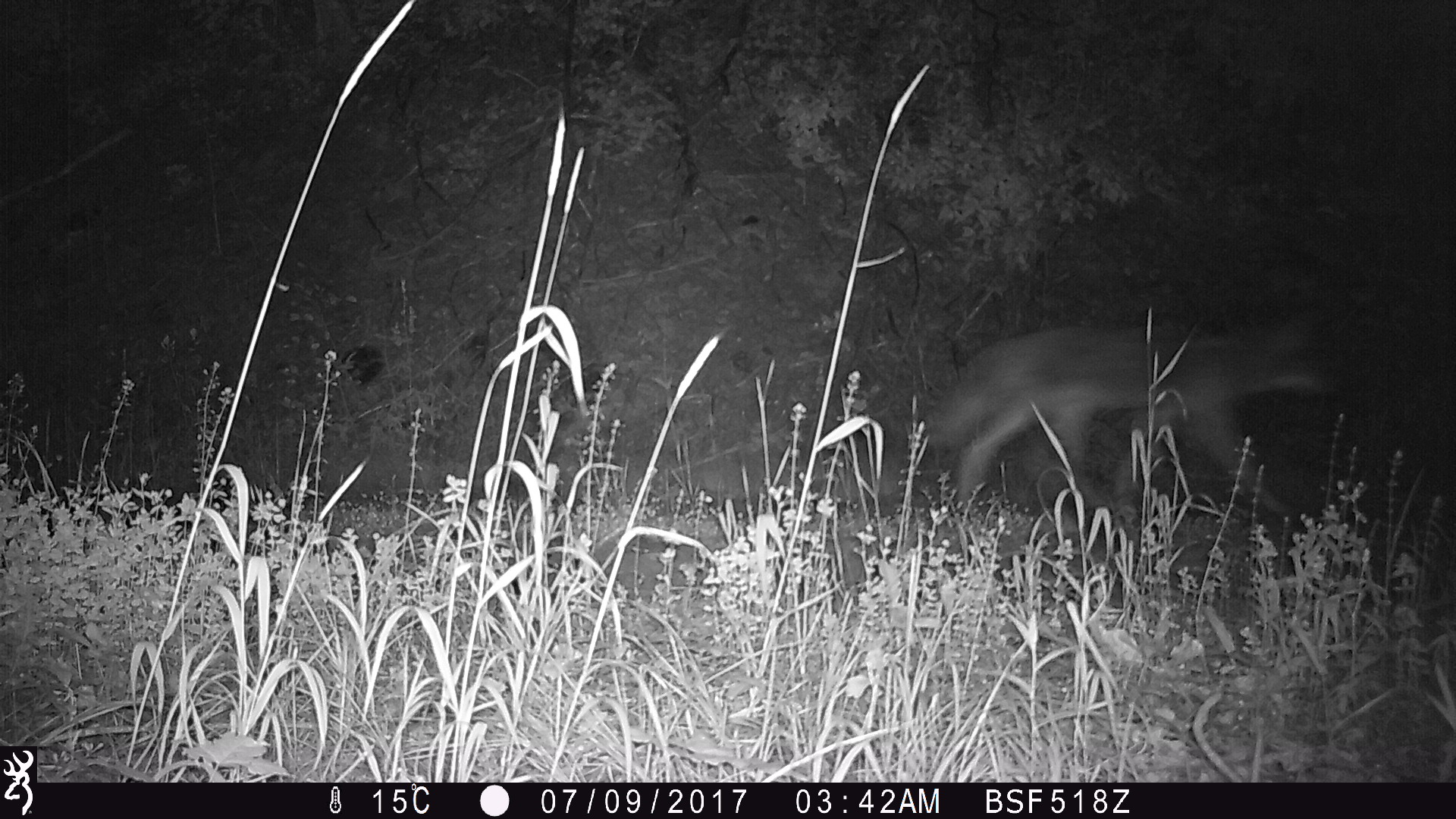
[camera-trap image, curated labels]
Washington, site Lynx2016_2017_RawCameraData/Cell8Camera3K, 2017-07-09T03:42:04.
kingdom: Animalia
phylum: Chordata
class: Mammalia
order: Carnivora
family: Canidae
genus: Canis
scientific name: Canis latrans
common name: coyote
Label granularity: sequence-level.